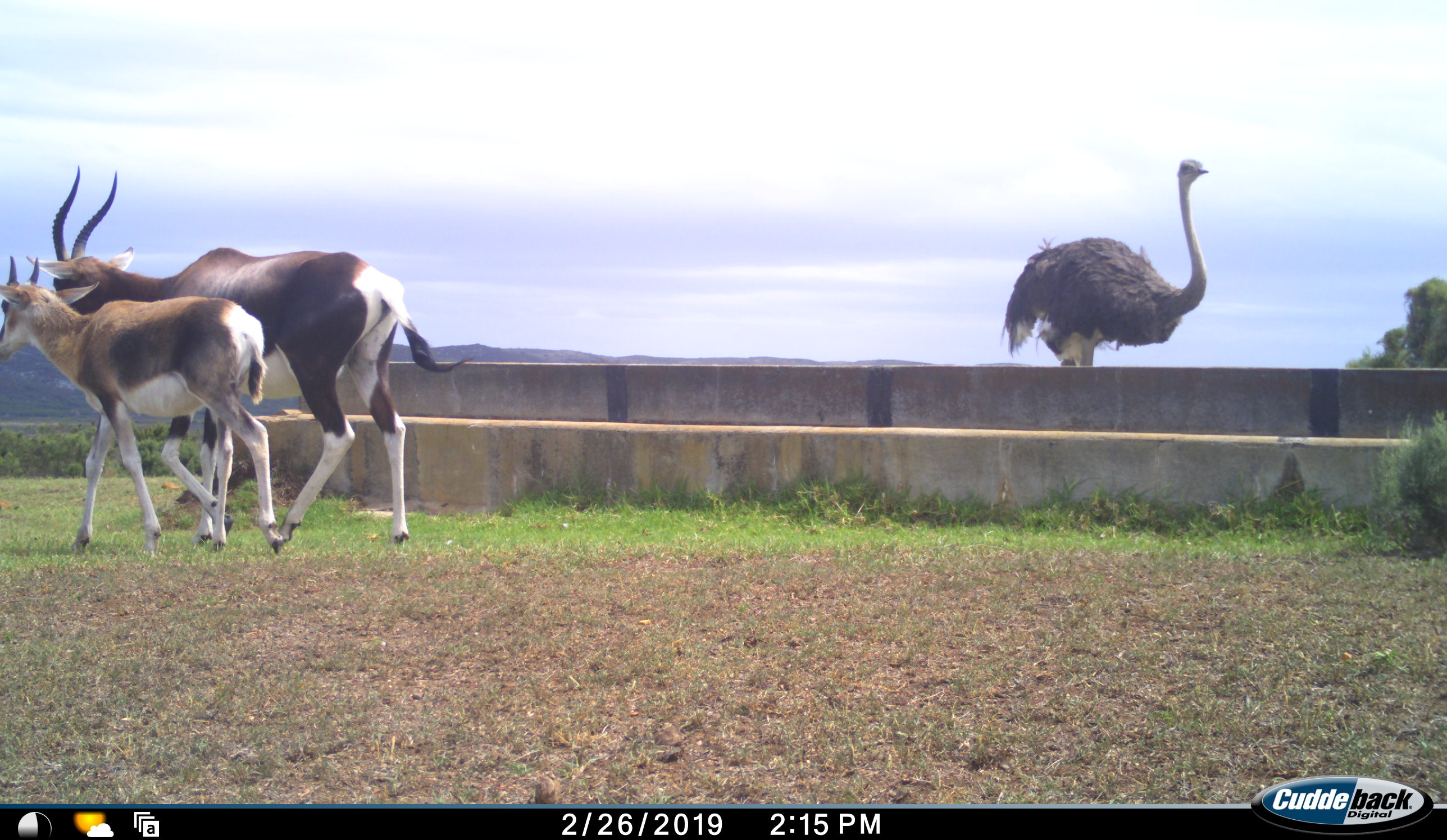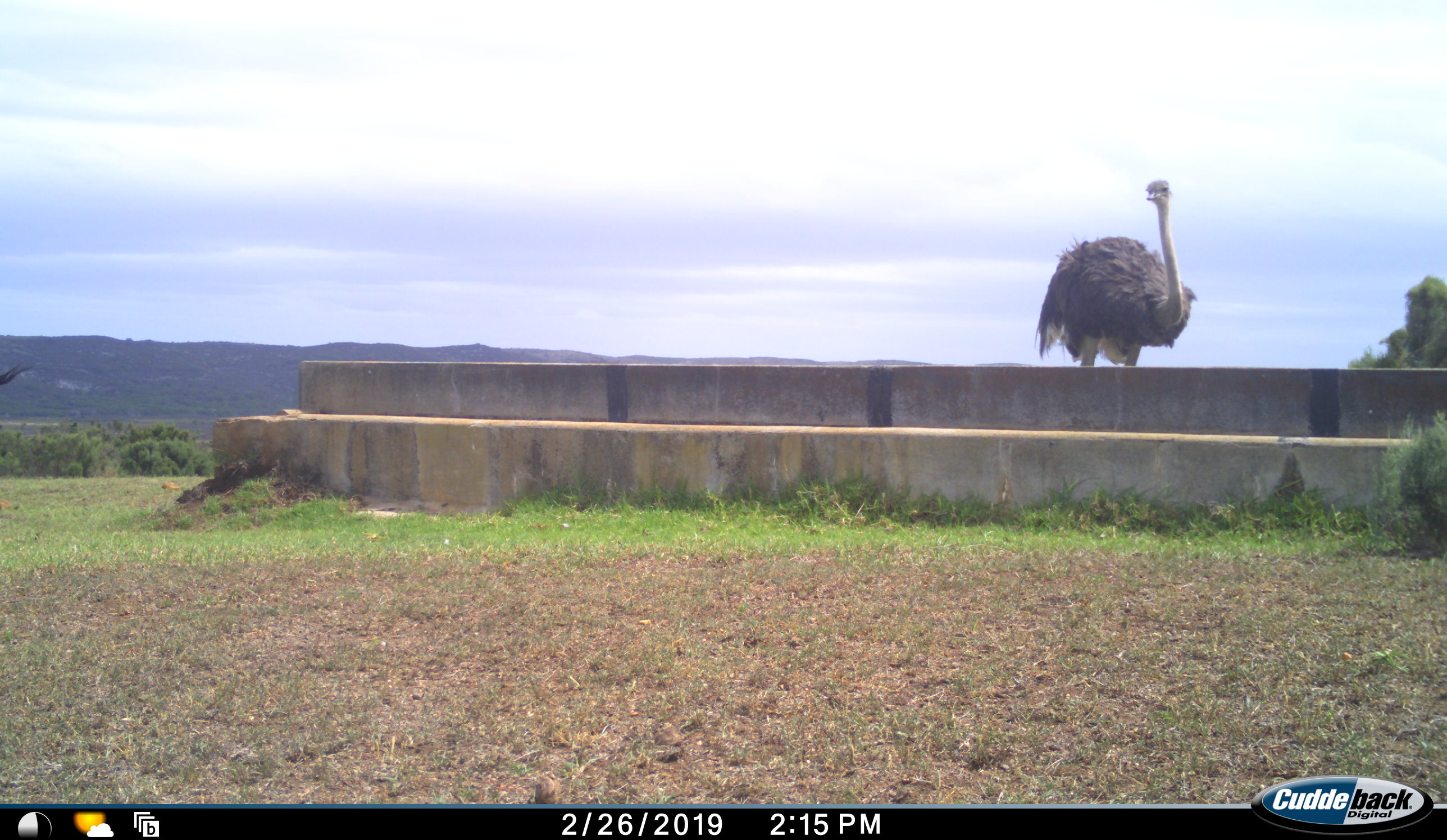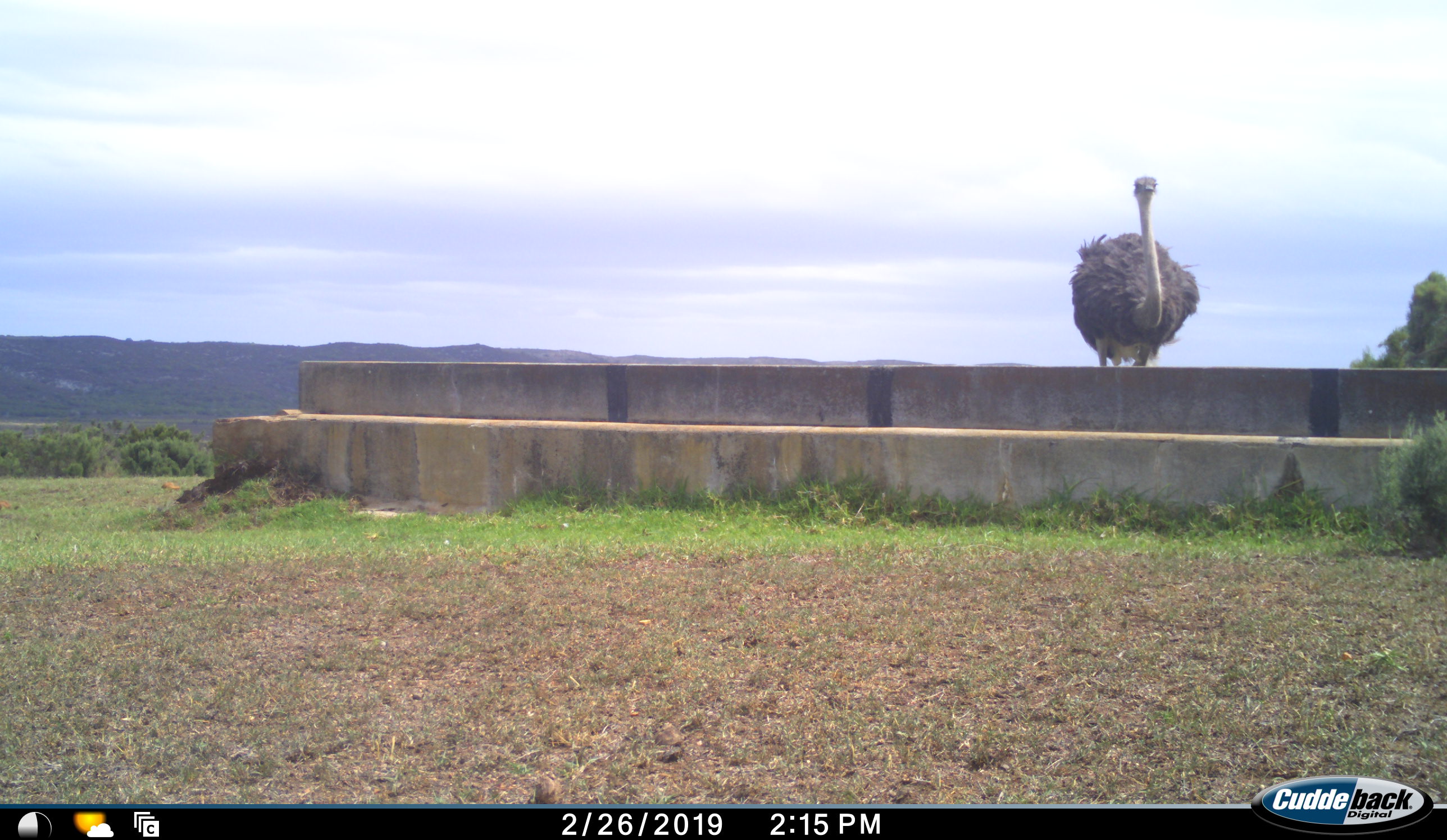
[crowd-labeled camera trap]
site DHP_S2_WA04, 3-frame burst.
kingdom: Animalia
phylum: Chordata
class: Mammalia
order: Artiodactyla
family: Bovidae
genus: Damaliscus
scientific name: Damaliscus pygargus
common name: bontebok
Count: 2.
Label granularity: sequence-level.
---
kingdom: Animalia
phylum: Chordata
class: Aves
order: Struthioniformes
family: Struthionidae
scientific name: Struthionidae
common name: ostrich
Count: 1.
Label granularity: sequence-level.